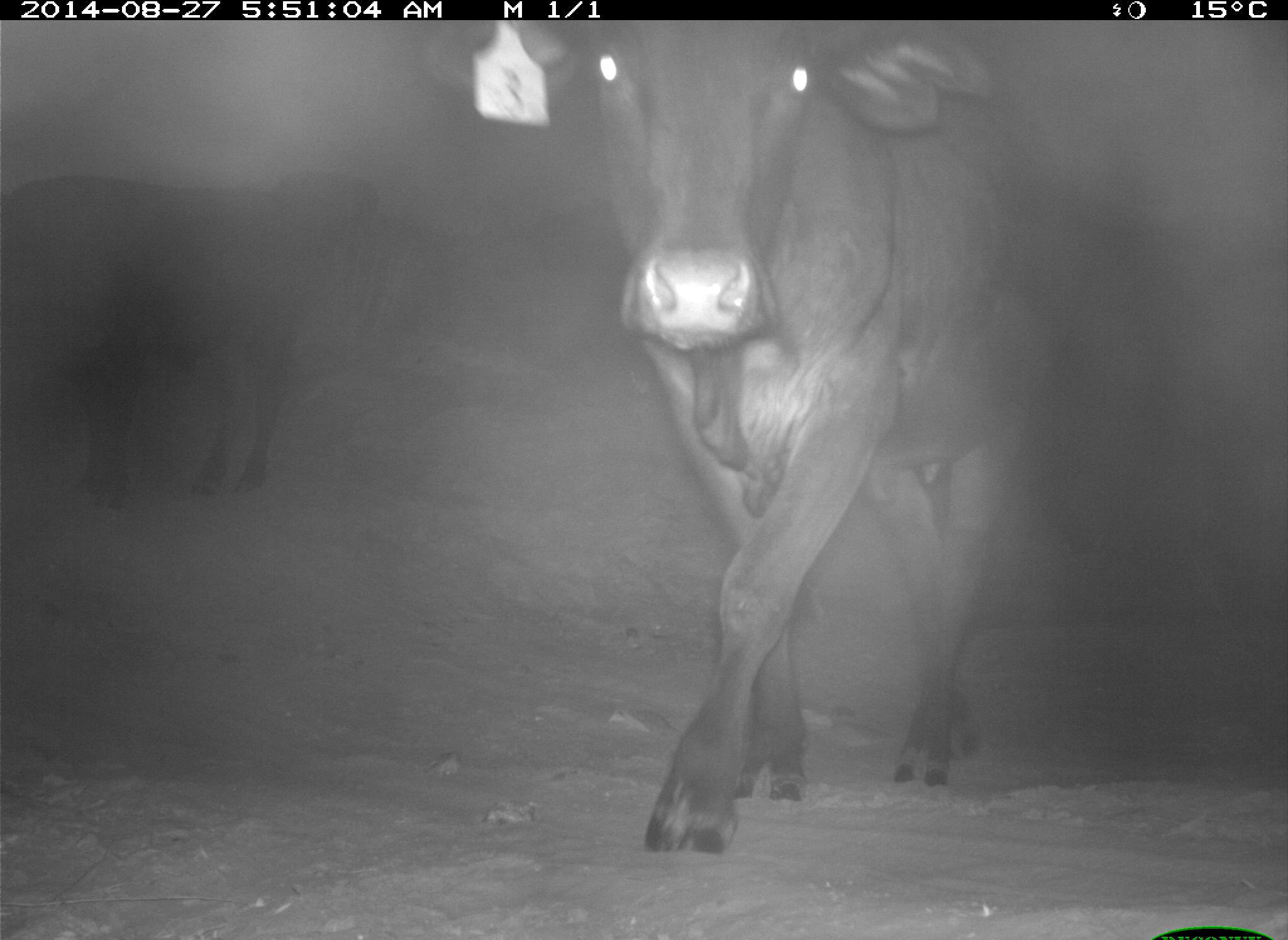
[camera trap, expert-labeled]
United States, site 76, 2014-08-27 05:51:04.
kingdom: Animalia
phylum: Chordata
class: Mammalia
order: Artiodactyla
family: Bovidae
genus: Bos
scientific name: Bos taurus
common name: cow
Cow (Bos taurus).